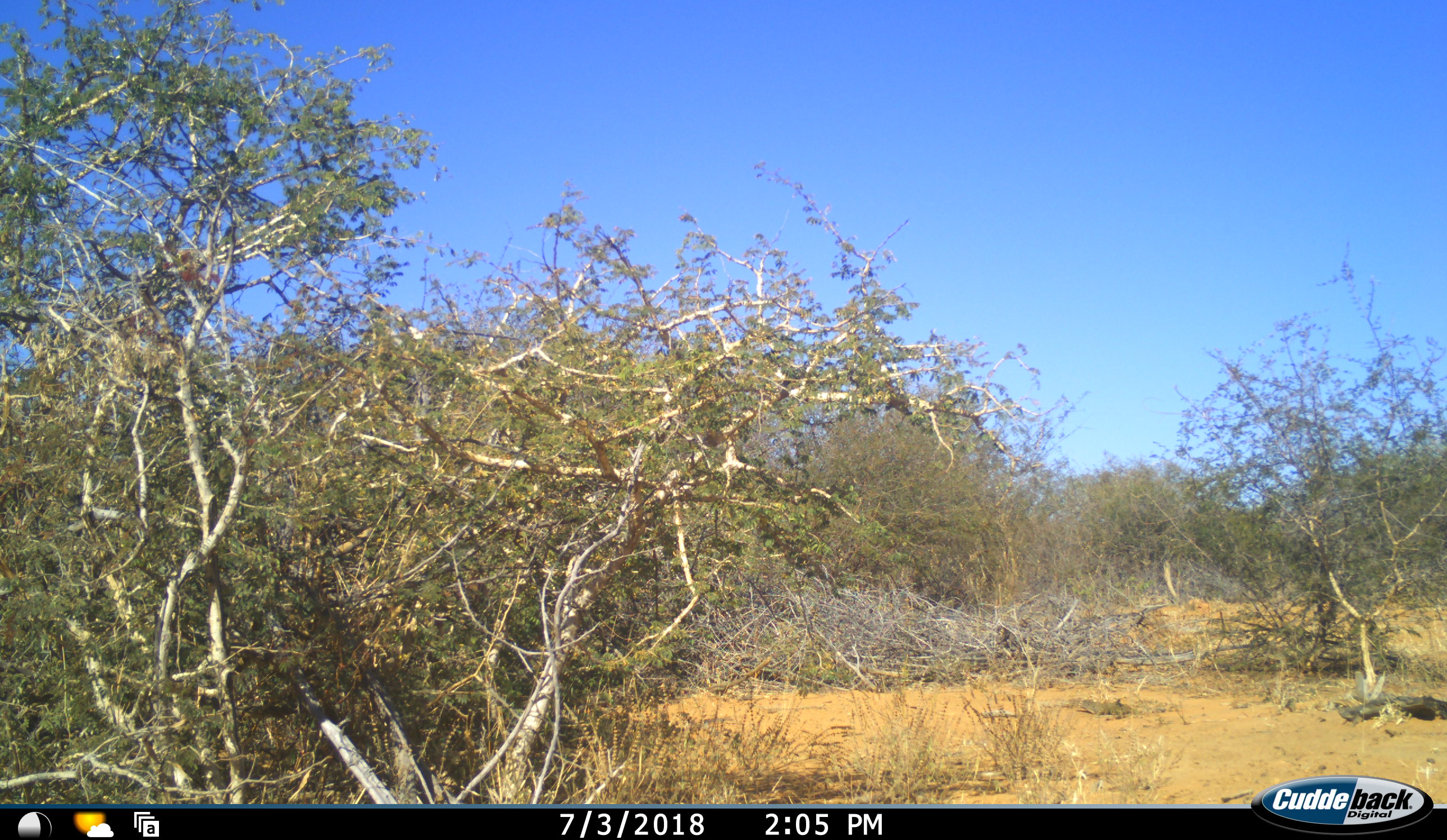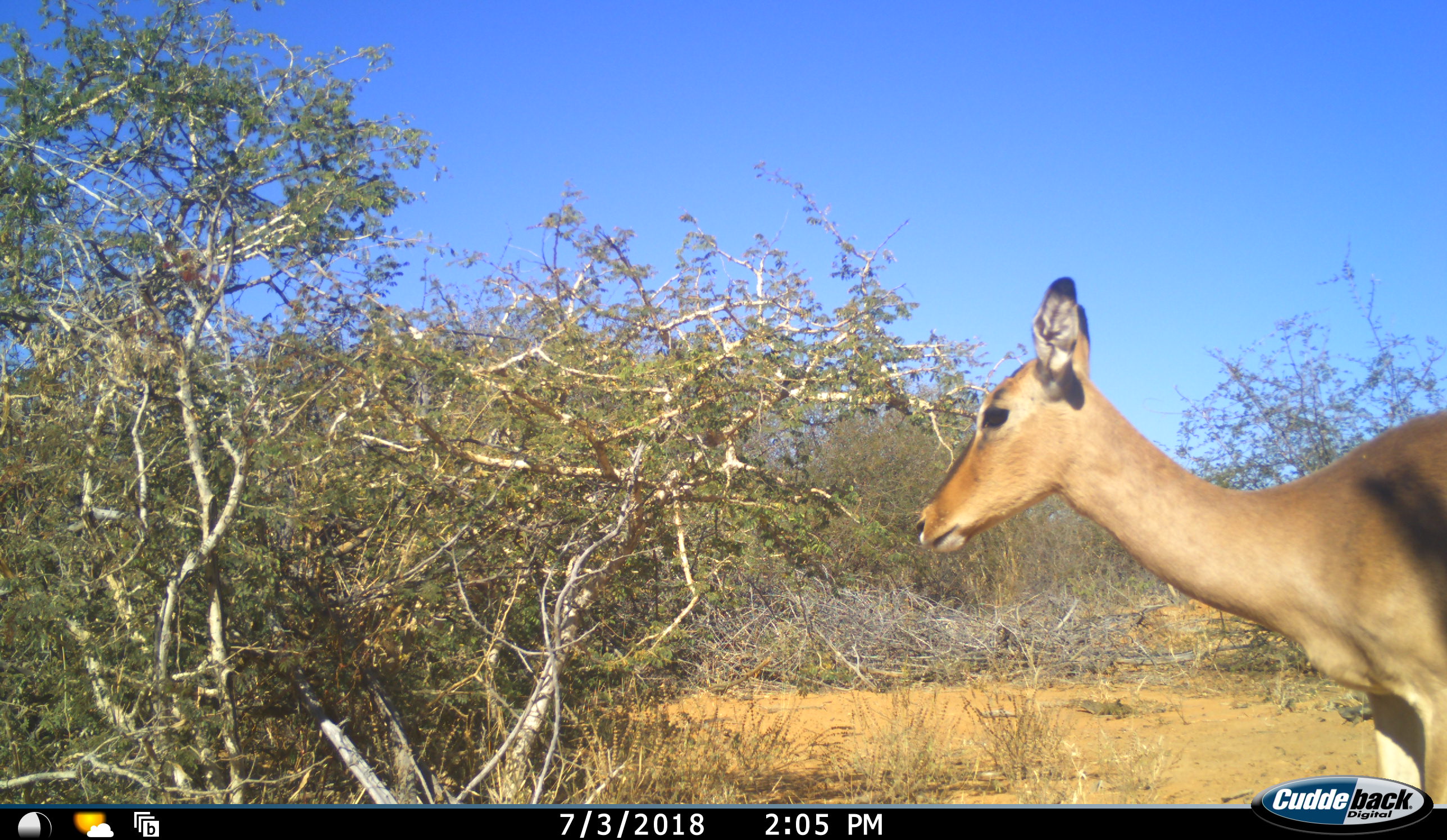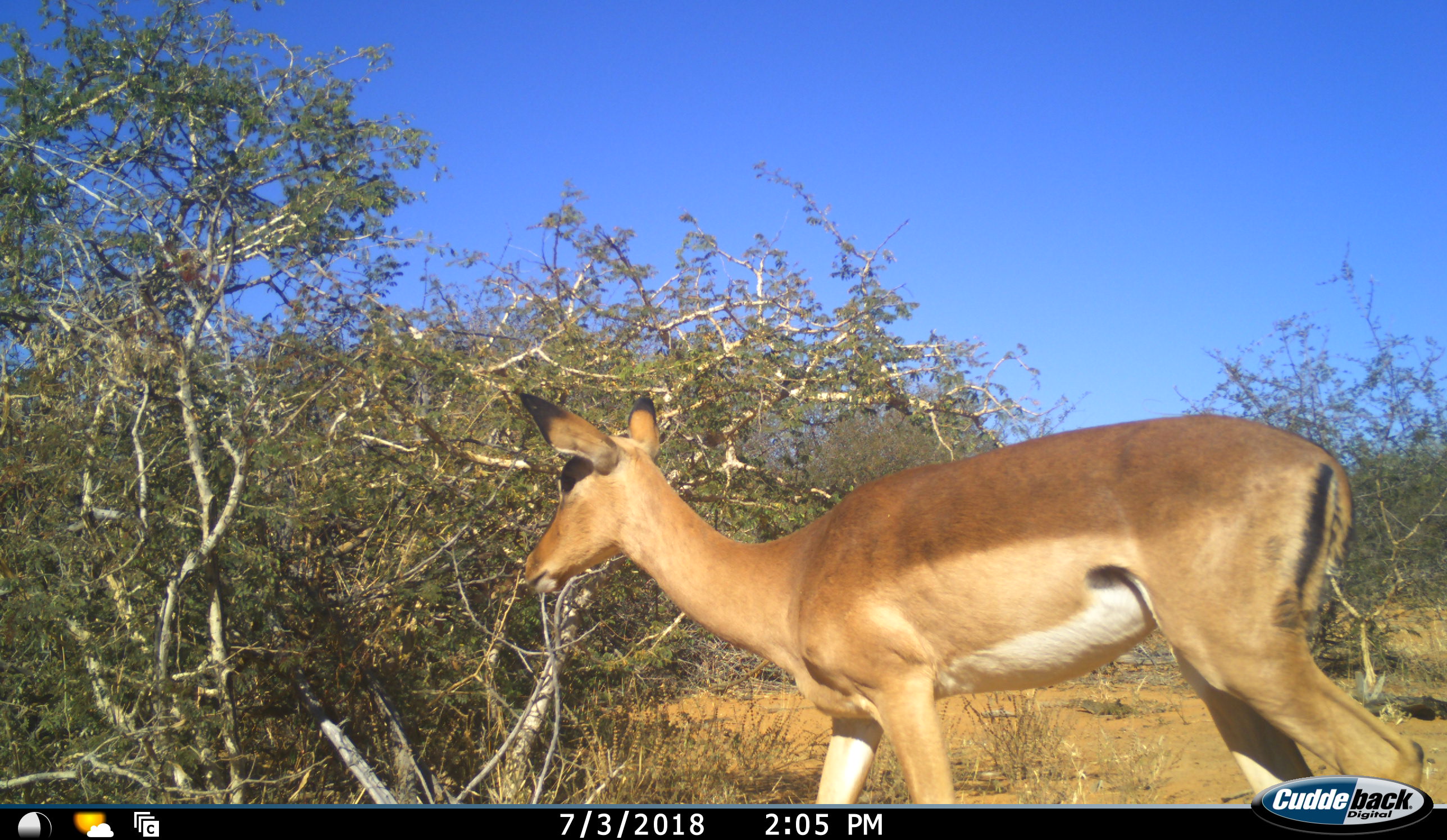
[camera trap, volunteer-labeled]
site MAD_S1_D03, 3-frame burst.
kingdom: Animalia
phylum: Chordata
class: Mammalia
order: Artiodactyla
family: Bovidae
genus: Aepyceros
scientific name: Aepyceros melampus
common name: impala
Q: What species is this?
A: Impala (Aepyceros melampus).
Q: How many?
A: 1.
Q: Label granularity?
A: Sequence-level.